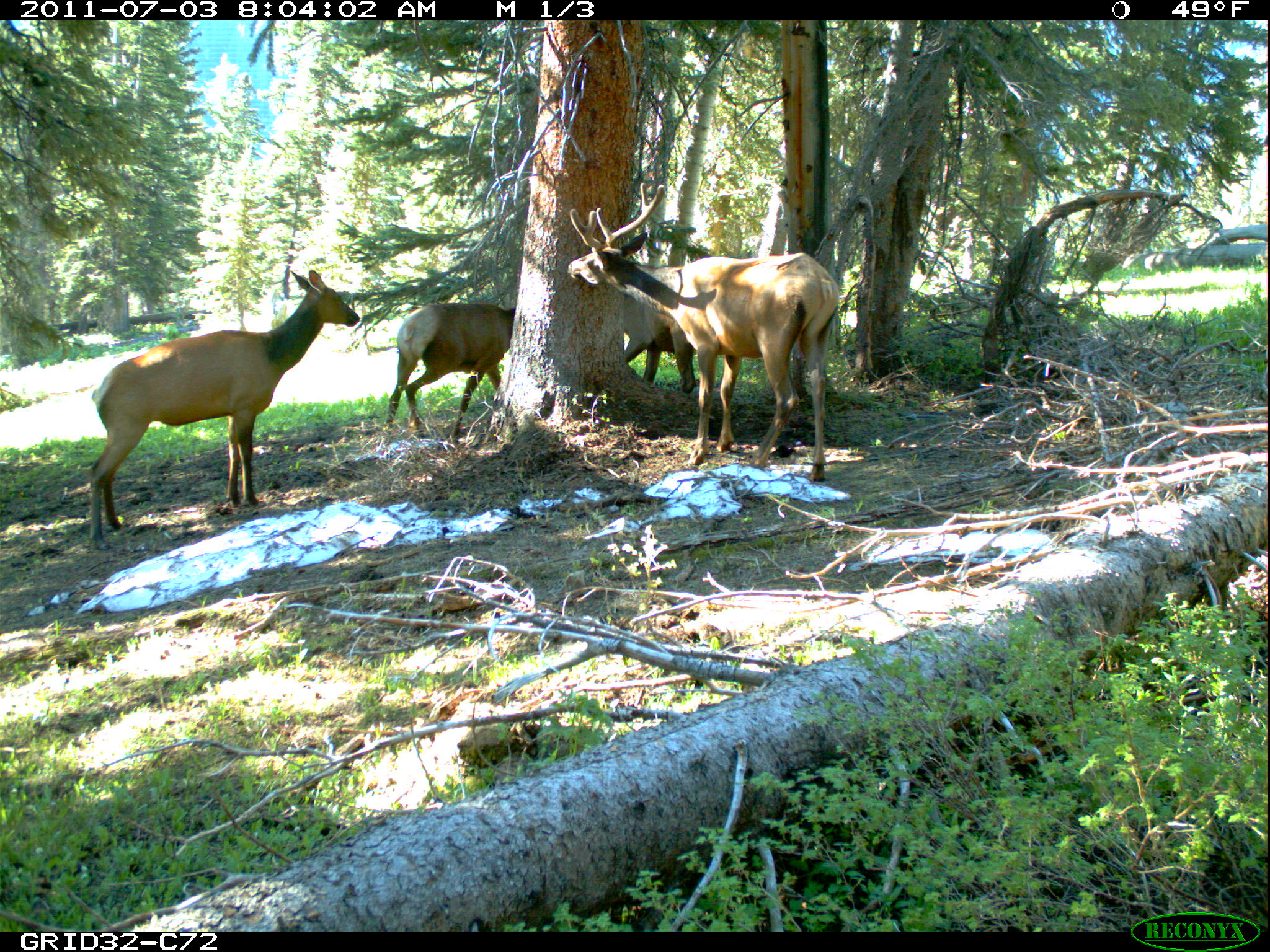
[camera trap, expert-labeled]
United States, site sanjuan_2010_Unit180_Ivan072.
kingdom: Animalia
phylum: Chordata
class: Mammalia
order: Artiodactyla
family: Cervidae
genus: Cervus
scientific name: Cervus elaphus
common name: red deer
Cervus elaphus (red deer).